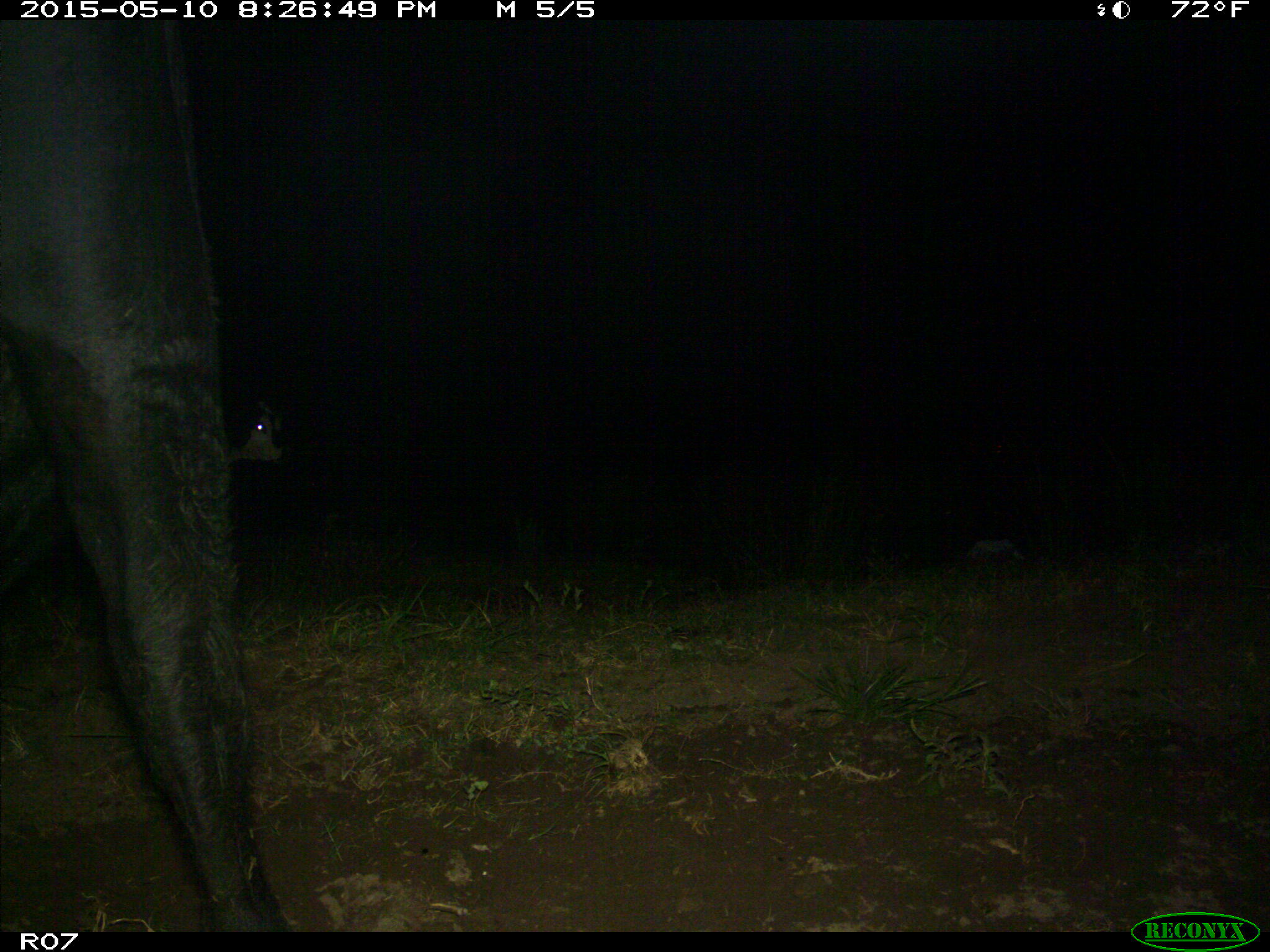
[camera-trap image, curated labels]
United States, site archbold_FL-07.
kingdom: Animalia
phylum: Chordata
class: Mammalia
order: Artiodactyla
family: Bovidae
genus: Bos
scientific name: Bos taurus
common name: domestic cow